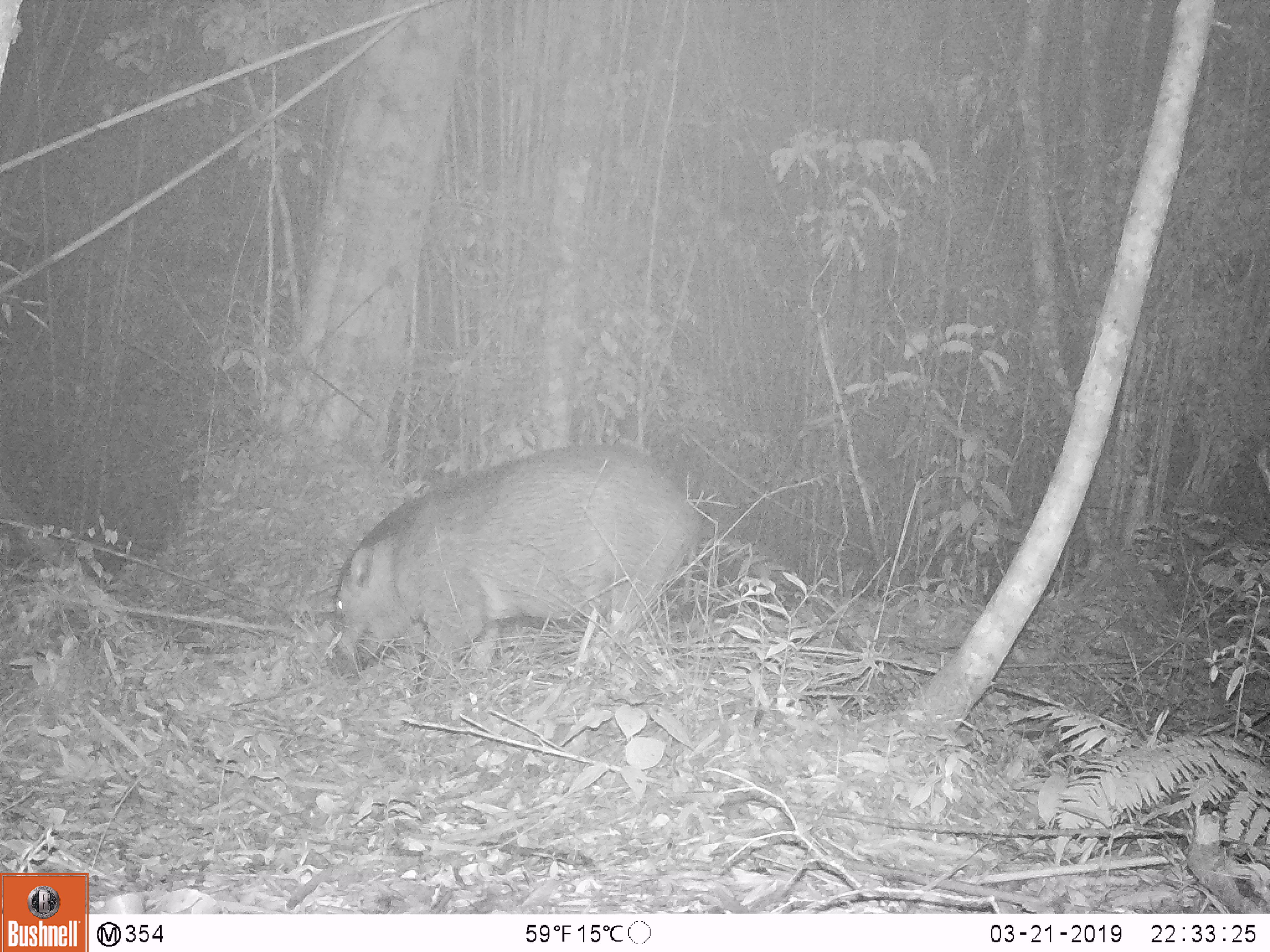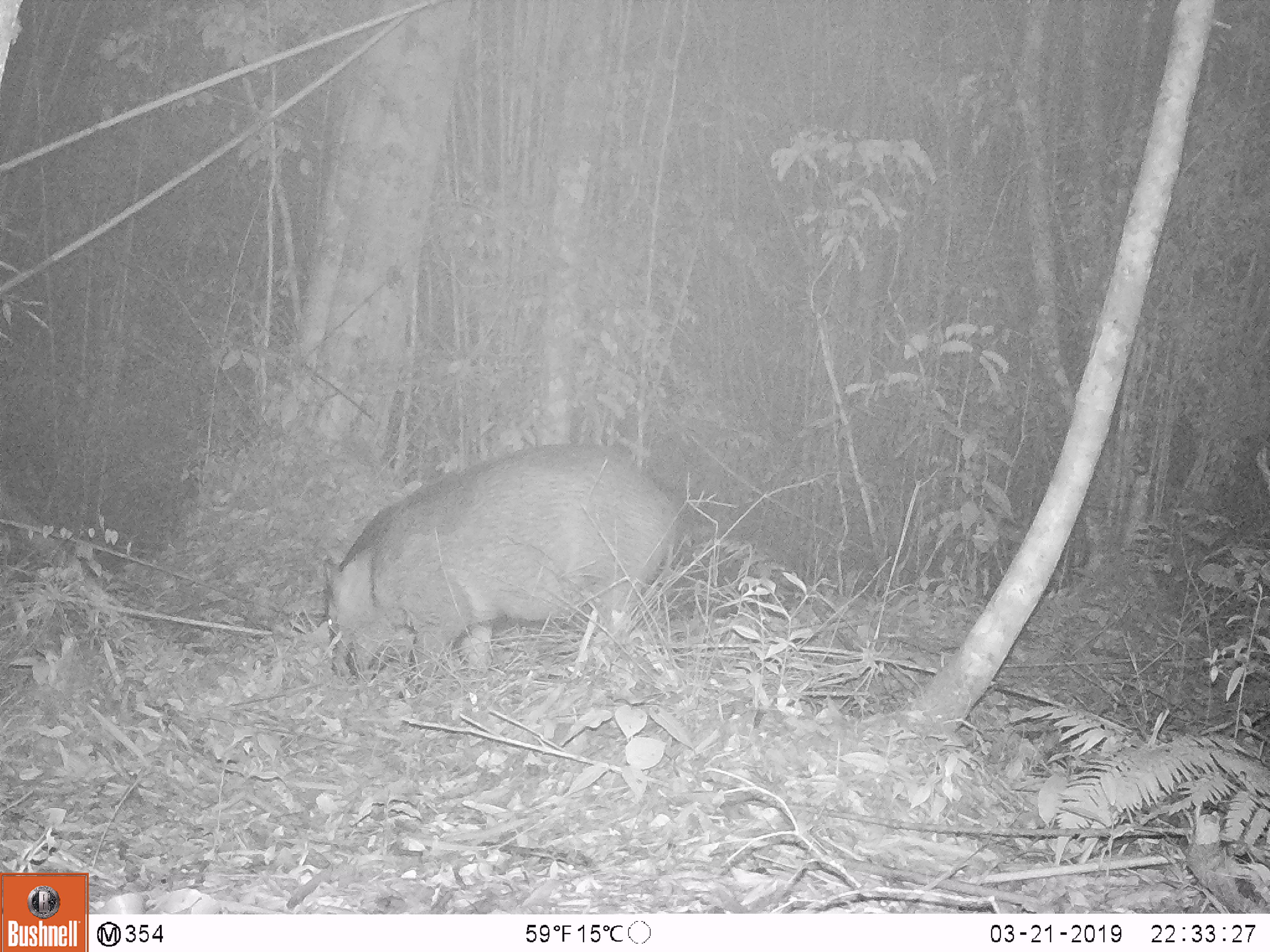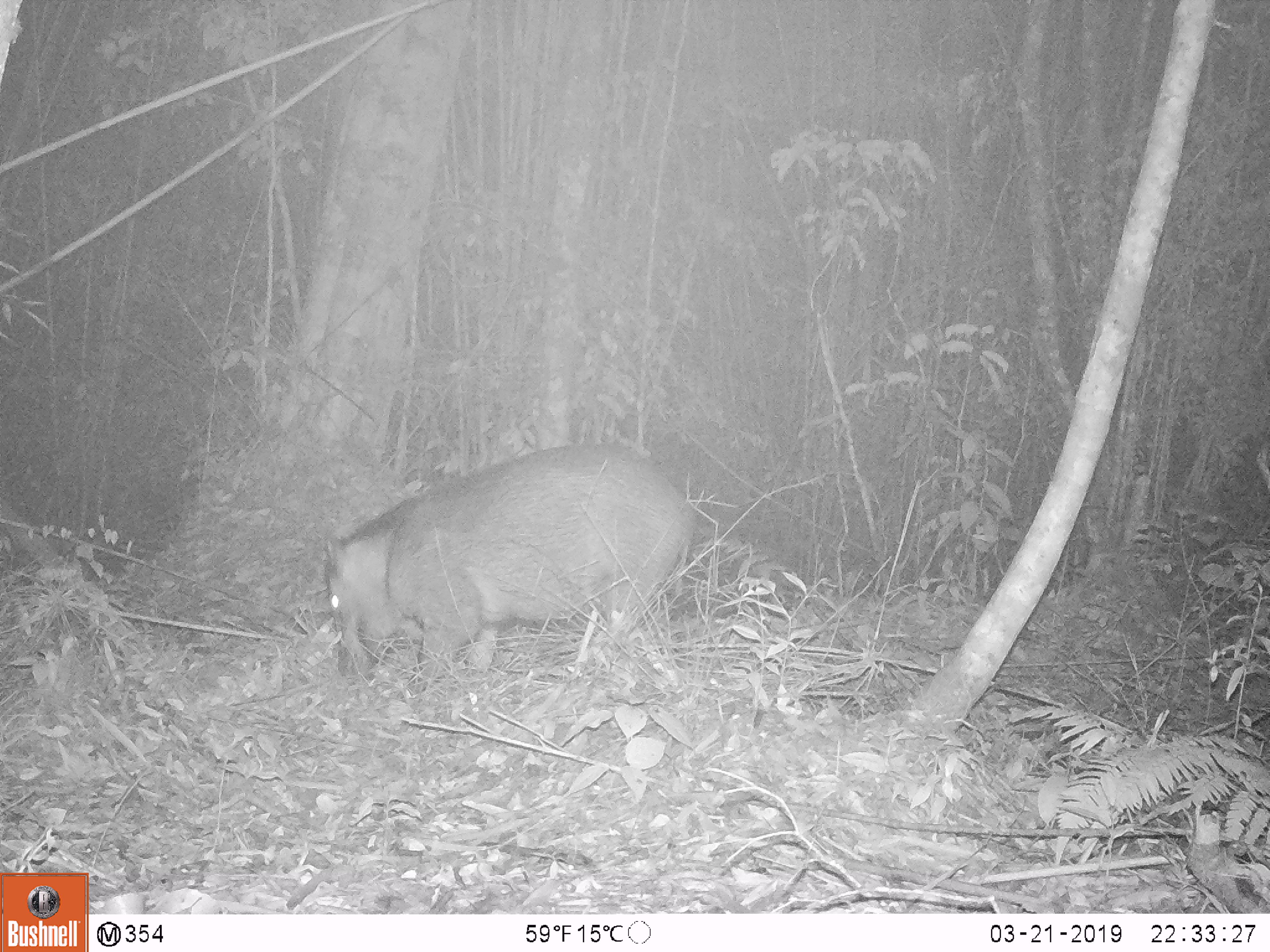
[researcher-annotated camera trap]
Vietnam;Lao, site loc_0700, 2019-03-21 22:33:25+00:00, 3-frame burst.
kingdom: Animalia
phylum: Chordata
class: Mammalia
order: Artiodactyla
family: Suidae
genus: Sus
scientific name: Sus scrofa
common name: eurasian wild pig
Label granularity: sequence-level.